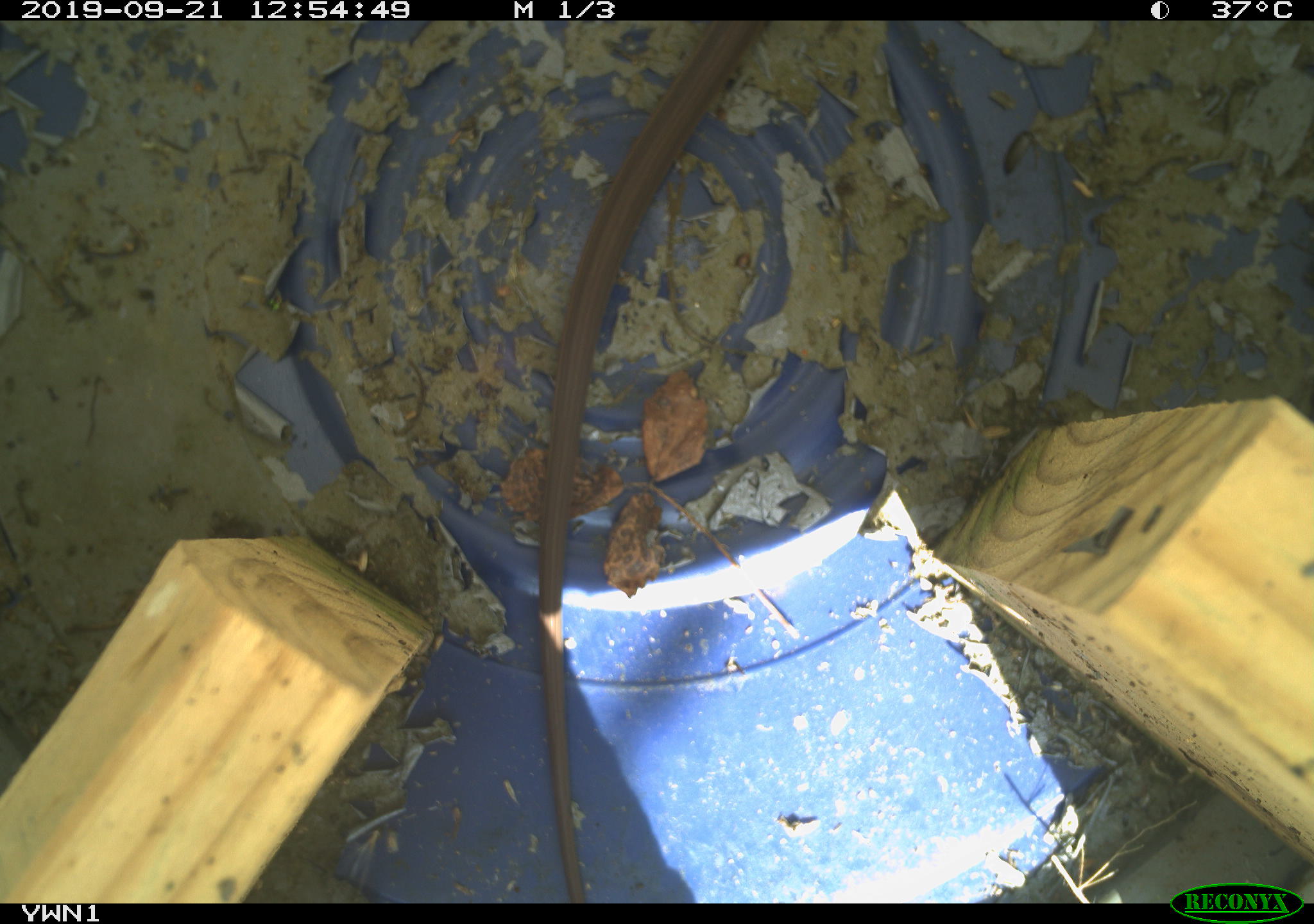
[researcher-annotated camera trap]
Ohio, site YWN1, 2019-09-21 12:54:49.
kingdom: Animalia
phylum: Chordata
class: Reptilia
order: Squamata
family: Colubridae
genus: Thamnophis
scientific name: Thamnophis sirtalis sirtalis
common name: eastern gartersnake